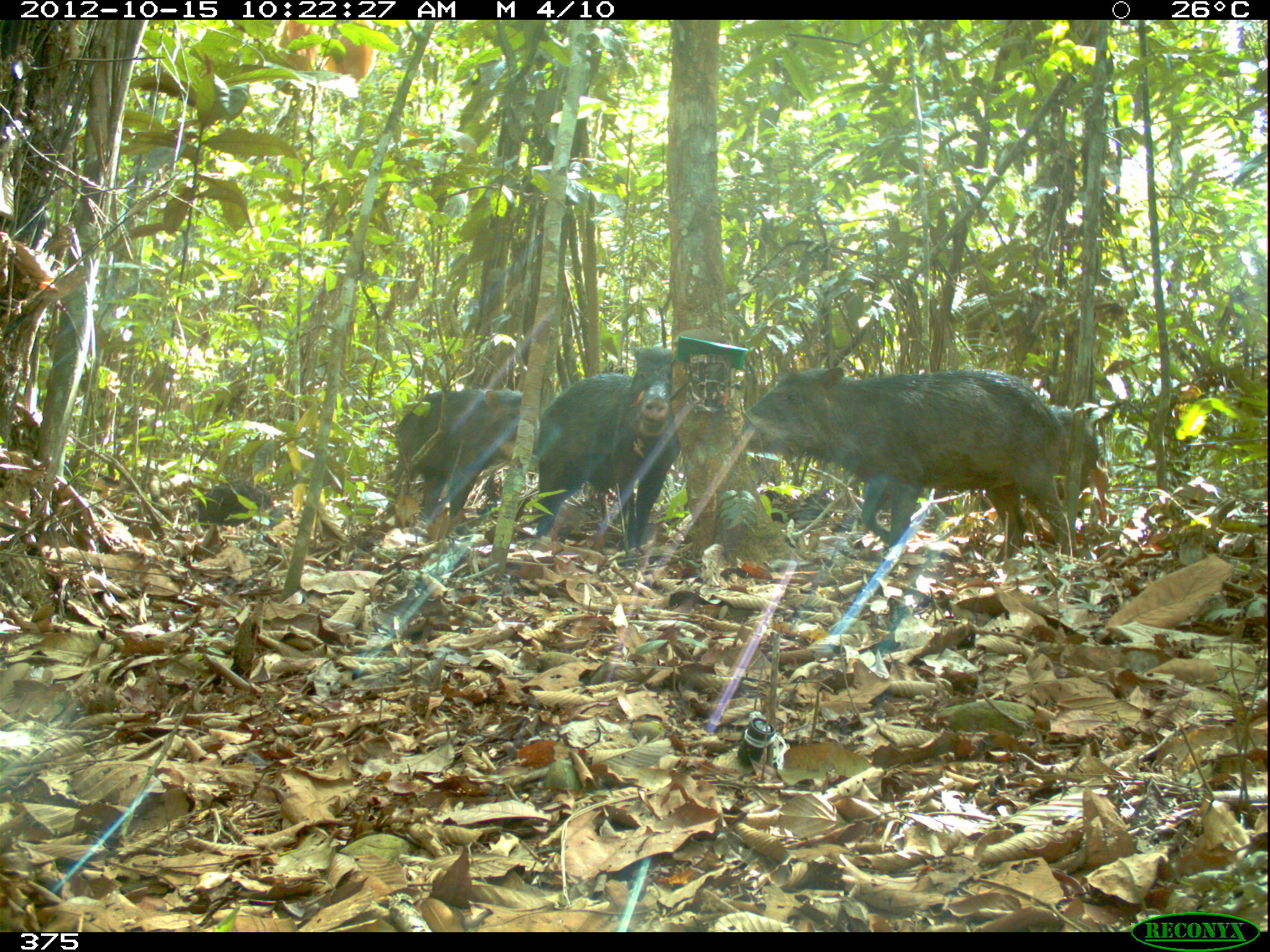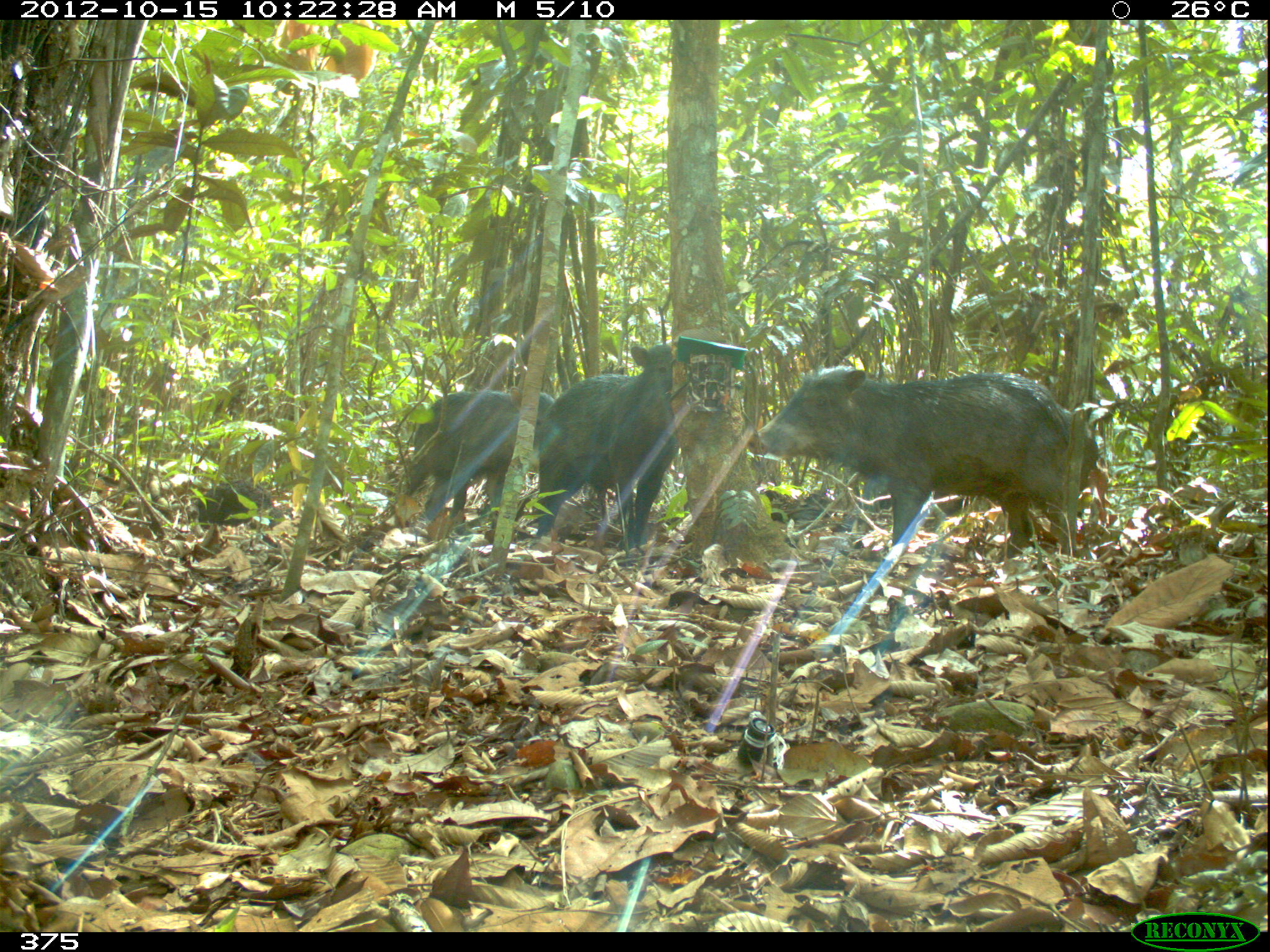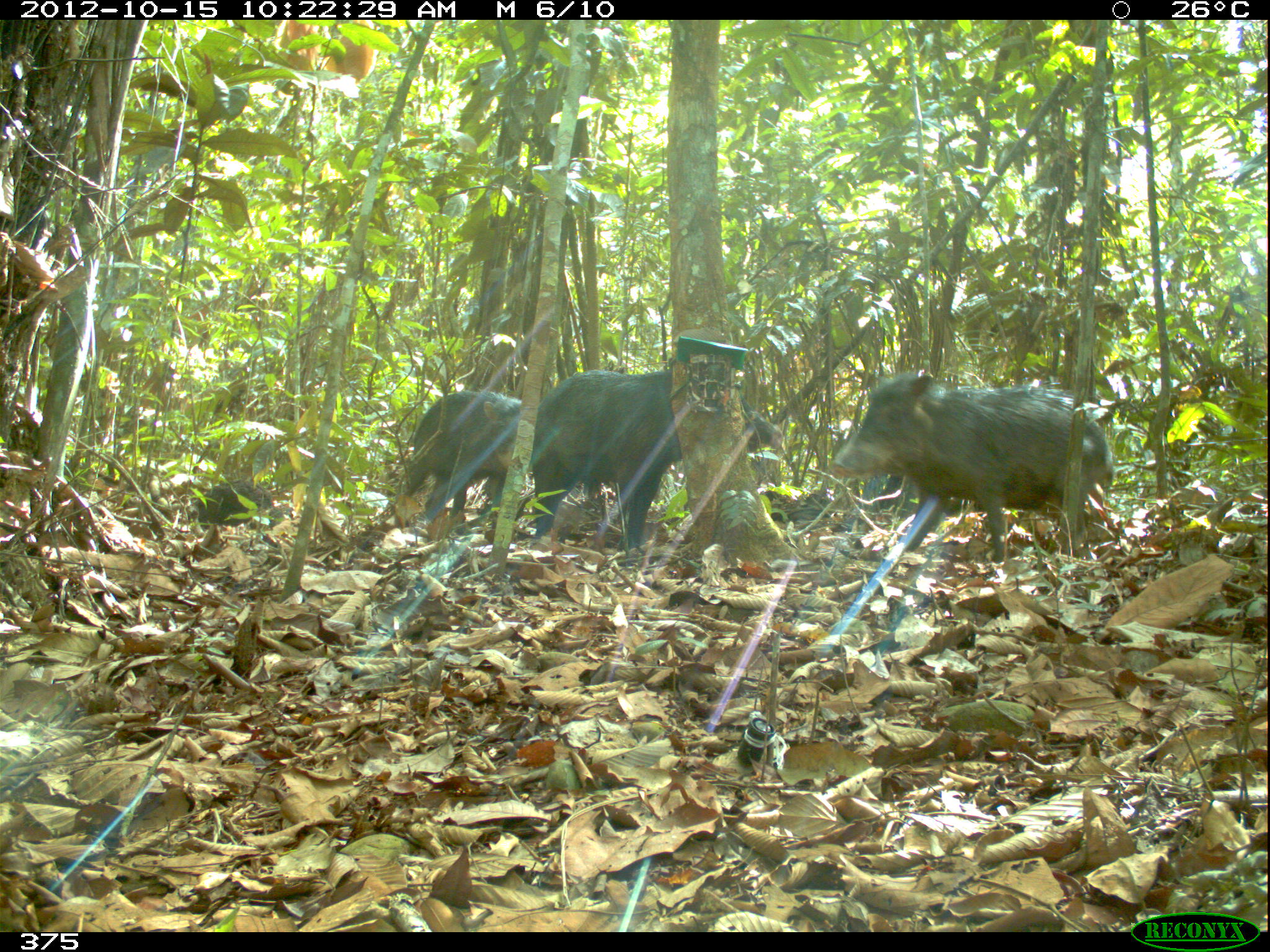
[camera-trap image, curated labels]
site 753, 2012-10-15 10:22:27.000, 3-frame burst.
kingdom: Animalia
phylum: Chordata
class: Mammalia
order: Artiodactyla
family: Tayassuidae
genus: Tayassu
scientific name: Tayassu pecari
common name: white-lipped peccary